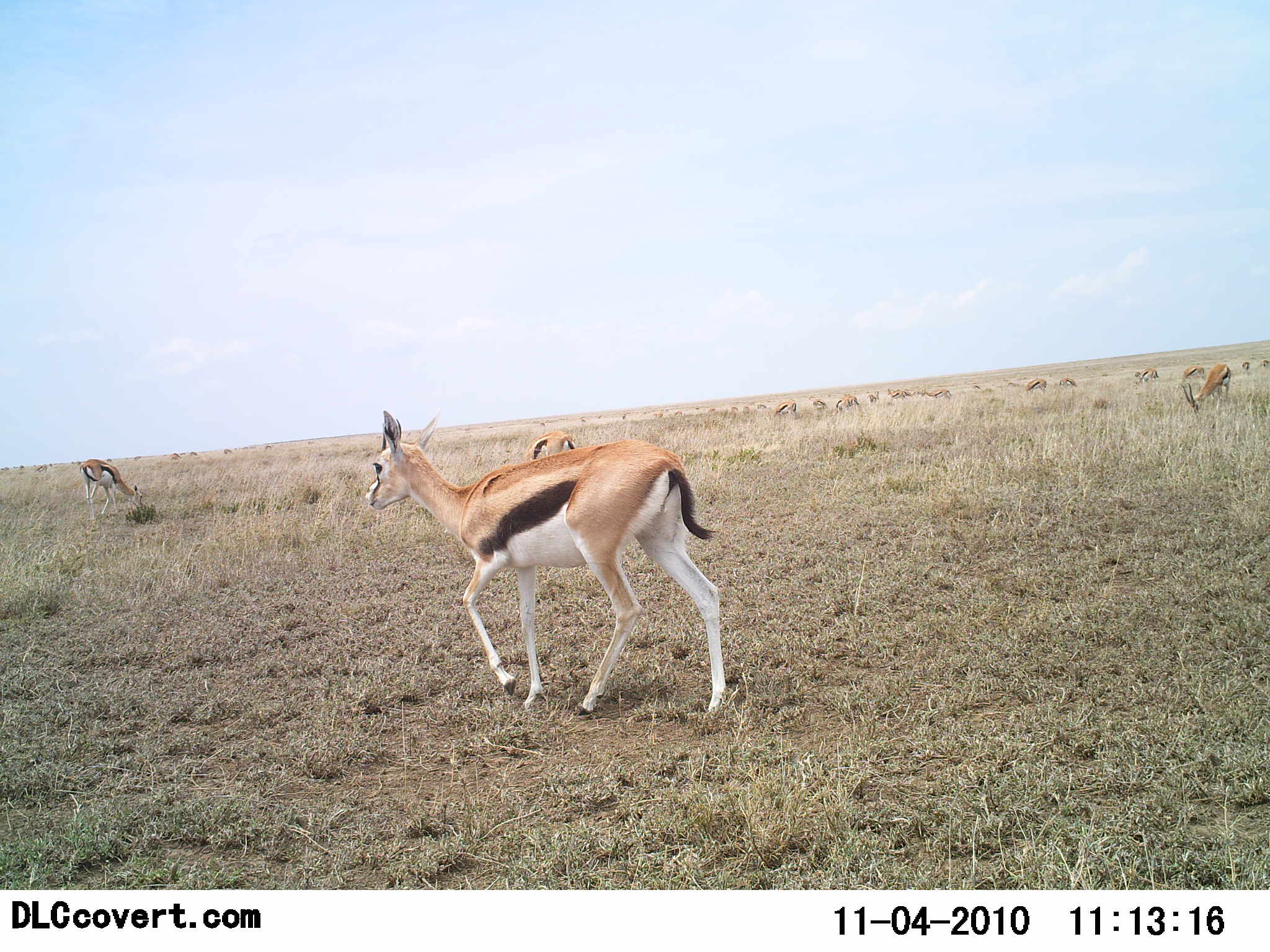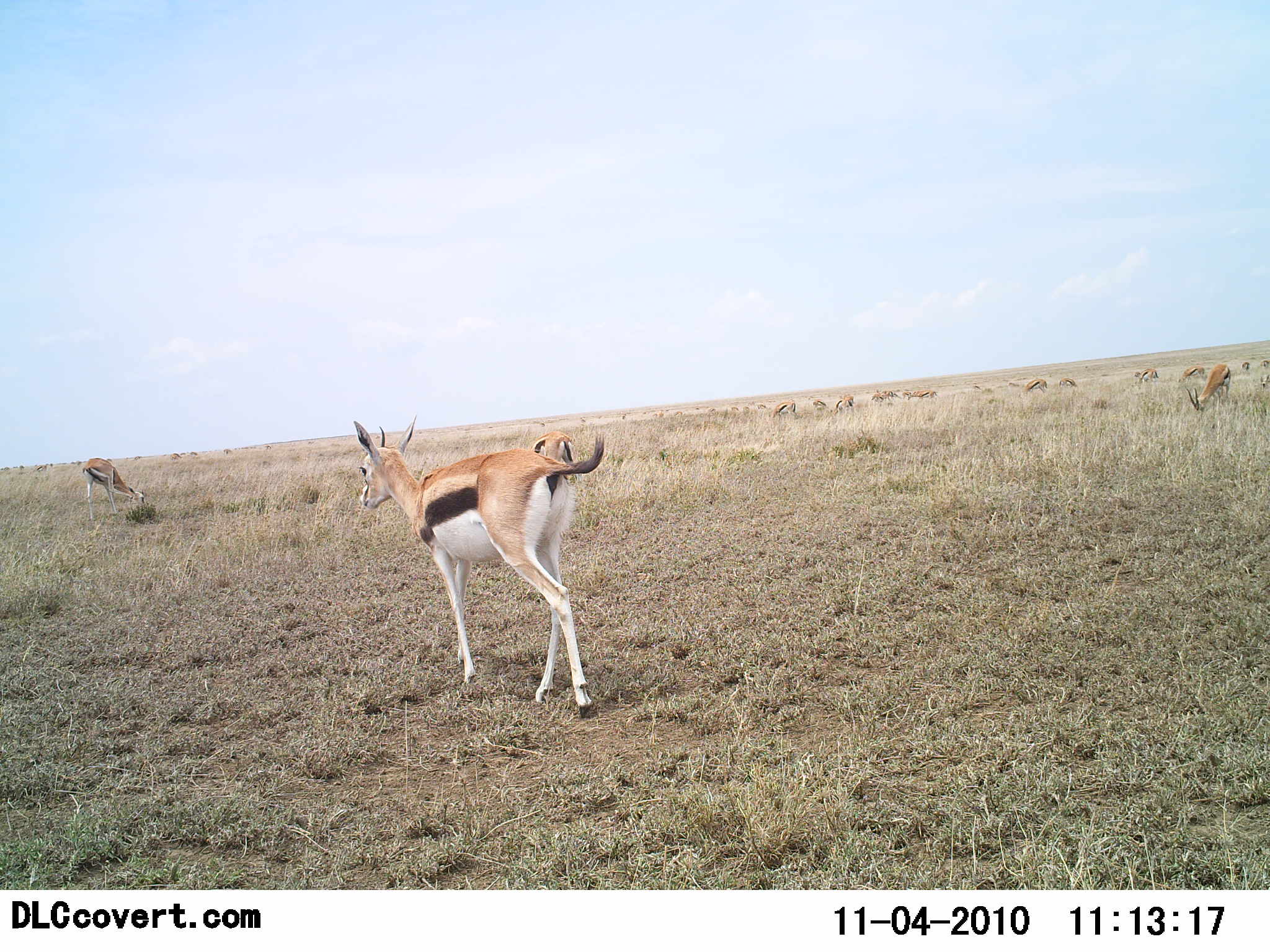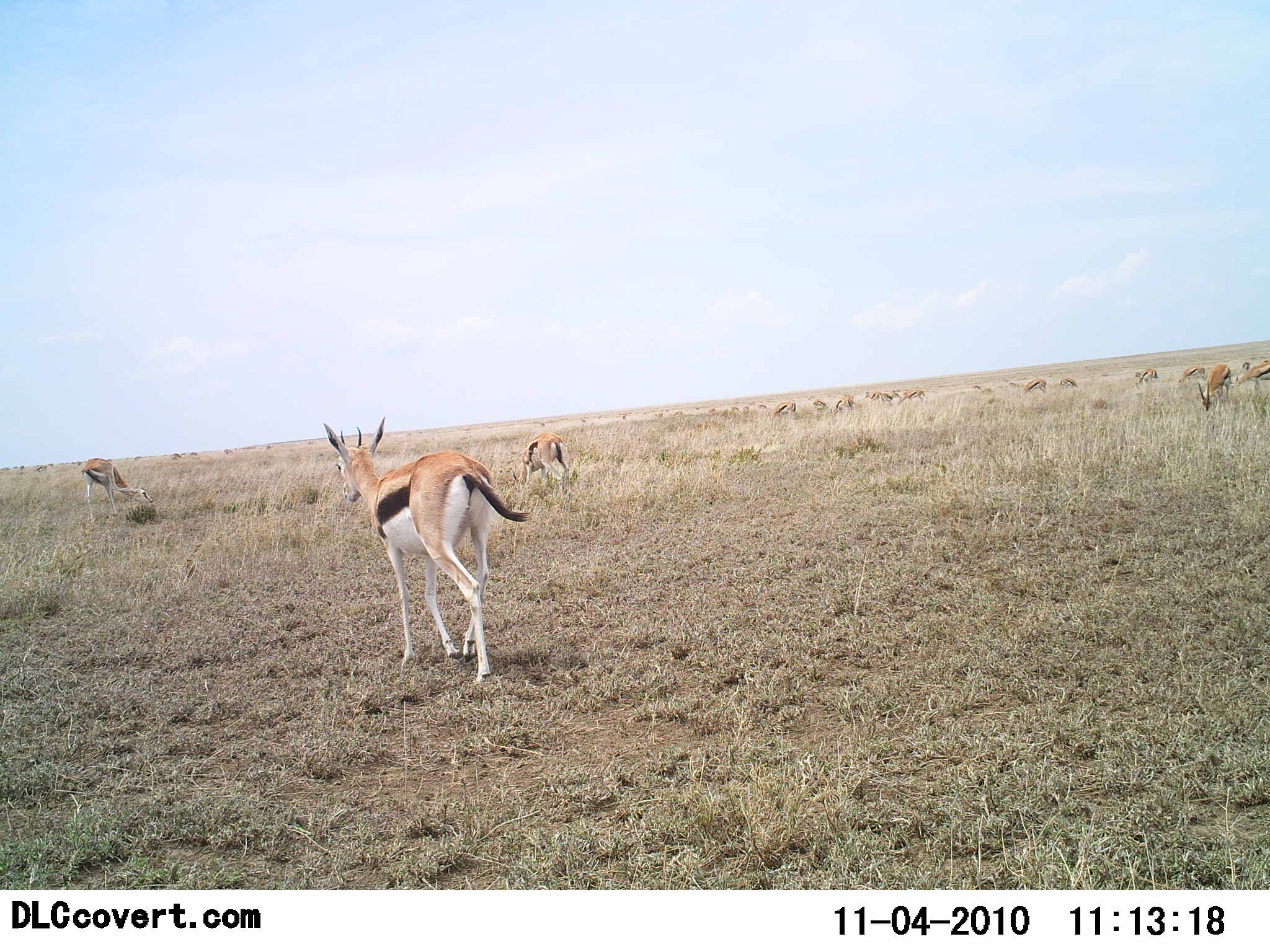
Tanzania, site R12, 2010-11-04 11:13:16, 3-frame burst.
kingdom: Animalia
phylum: Chordata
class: Mammalia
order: Artiodactyla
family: Bovidae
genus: Eudorcas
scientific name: Eudorcas thomsonii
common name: thomson's gazelle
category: gazellethomsons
Gazellethomsons (thomson's gazelle) (Eudorcas thomsonii), count 11-50. Behavior (volunteer vote fractions): standing 50%, resting 10%, moving 80%, interacting 0%. Young present (vote fraction): 10%. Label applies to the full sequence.